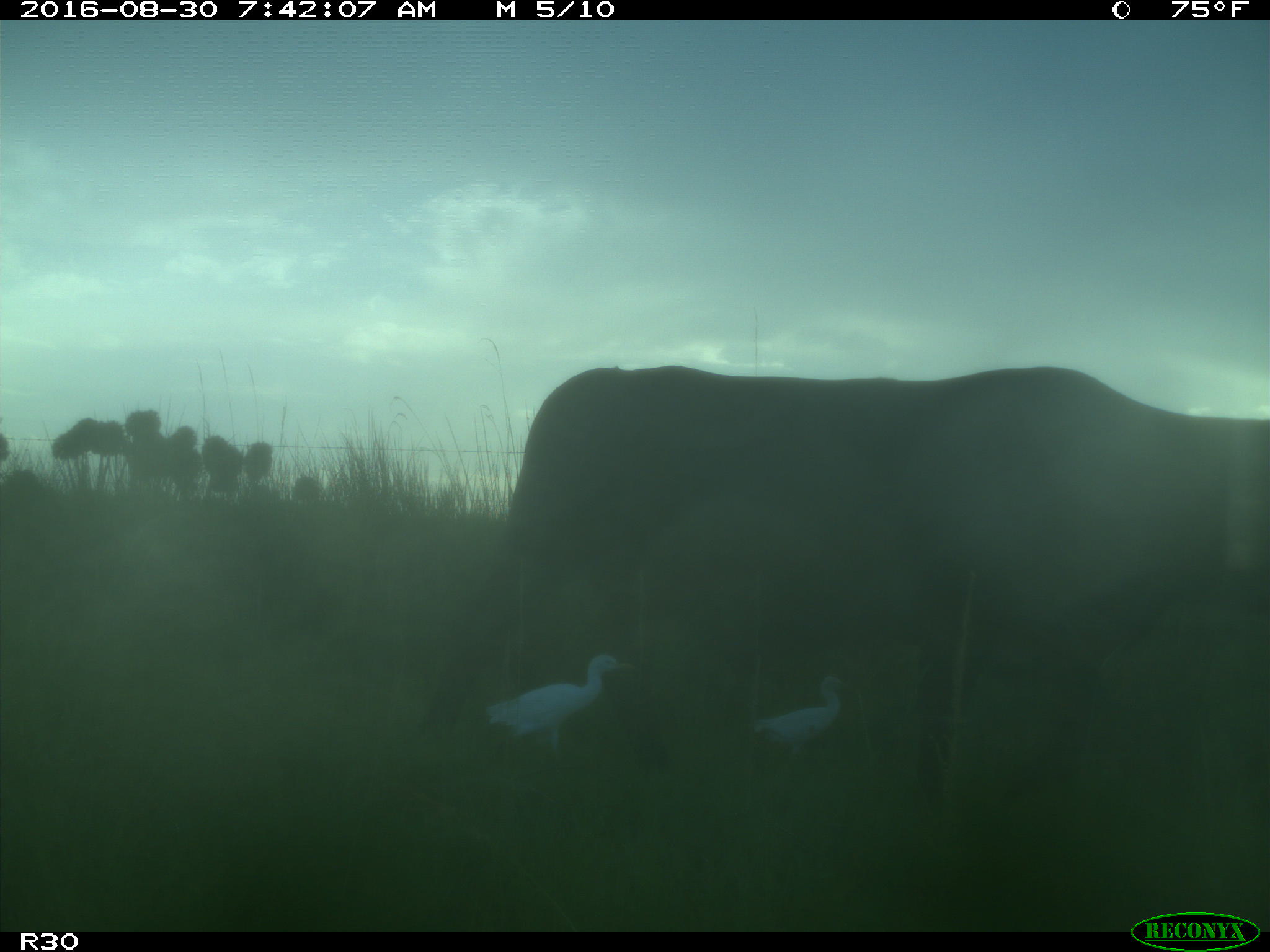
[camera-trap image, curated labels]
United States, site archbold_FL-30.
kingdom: Animalia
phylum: Chordata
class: Mammalia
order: Artiodactyla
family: Bovidae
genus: Bos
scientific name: Bos taurus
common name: domestic cow